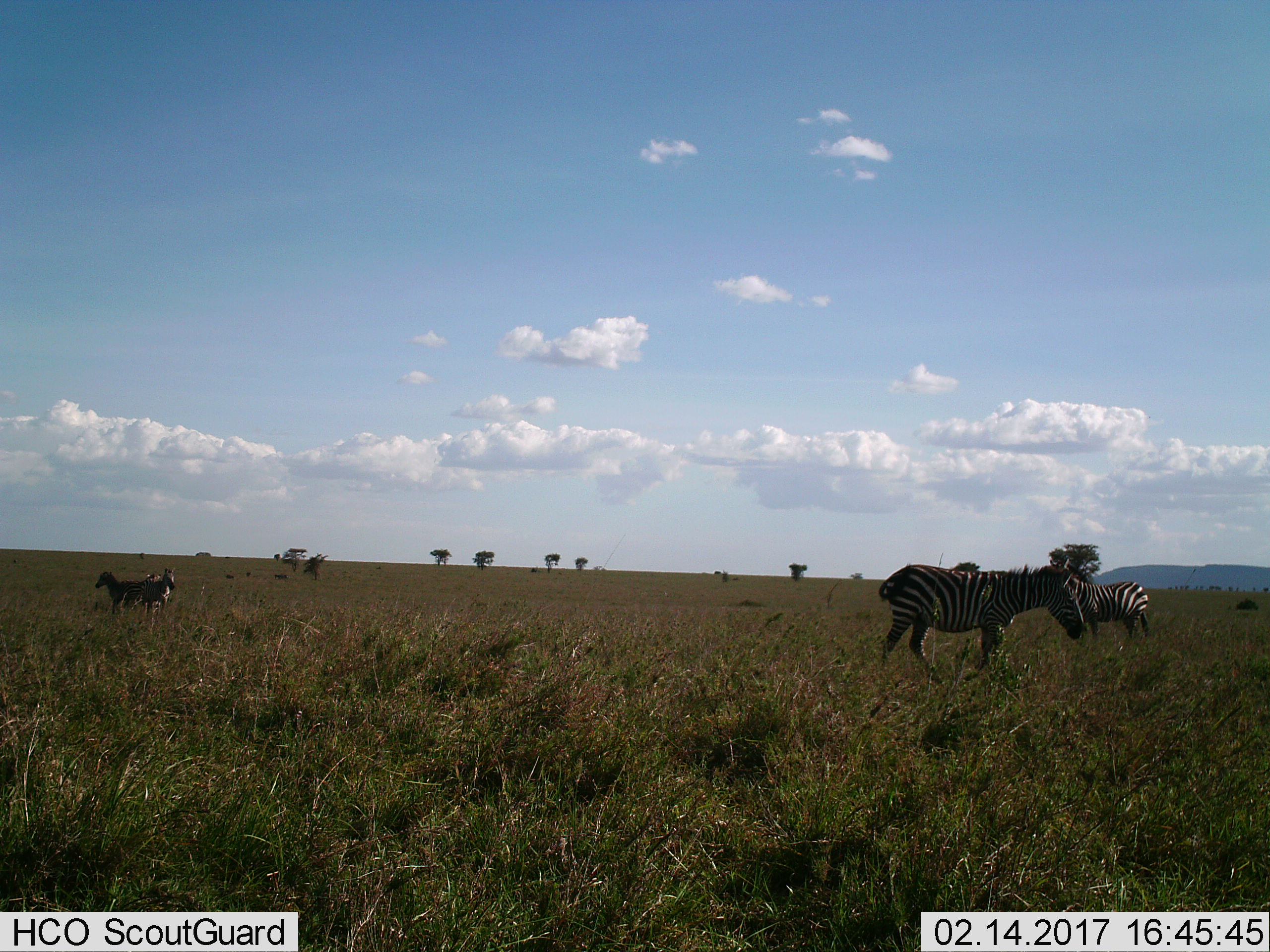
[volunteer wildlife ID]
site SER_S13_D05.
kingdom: Animalia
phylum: Chordata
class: Mammalia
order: Perissodactyla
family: Equidae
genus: Equus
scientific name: Equus quagga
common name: plains zebra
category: zebraplains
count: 4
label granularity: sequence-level